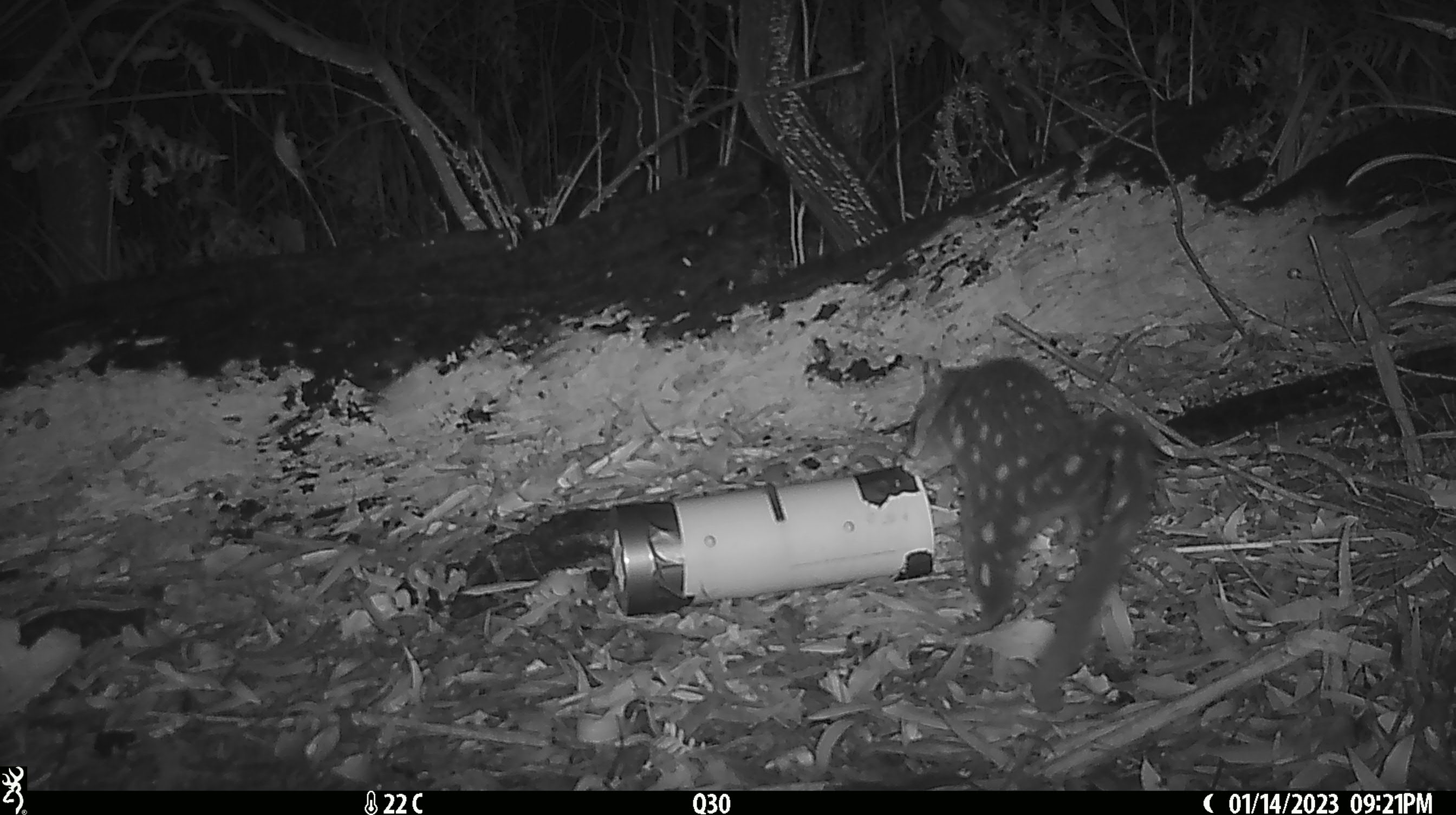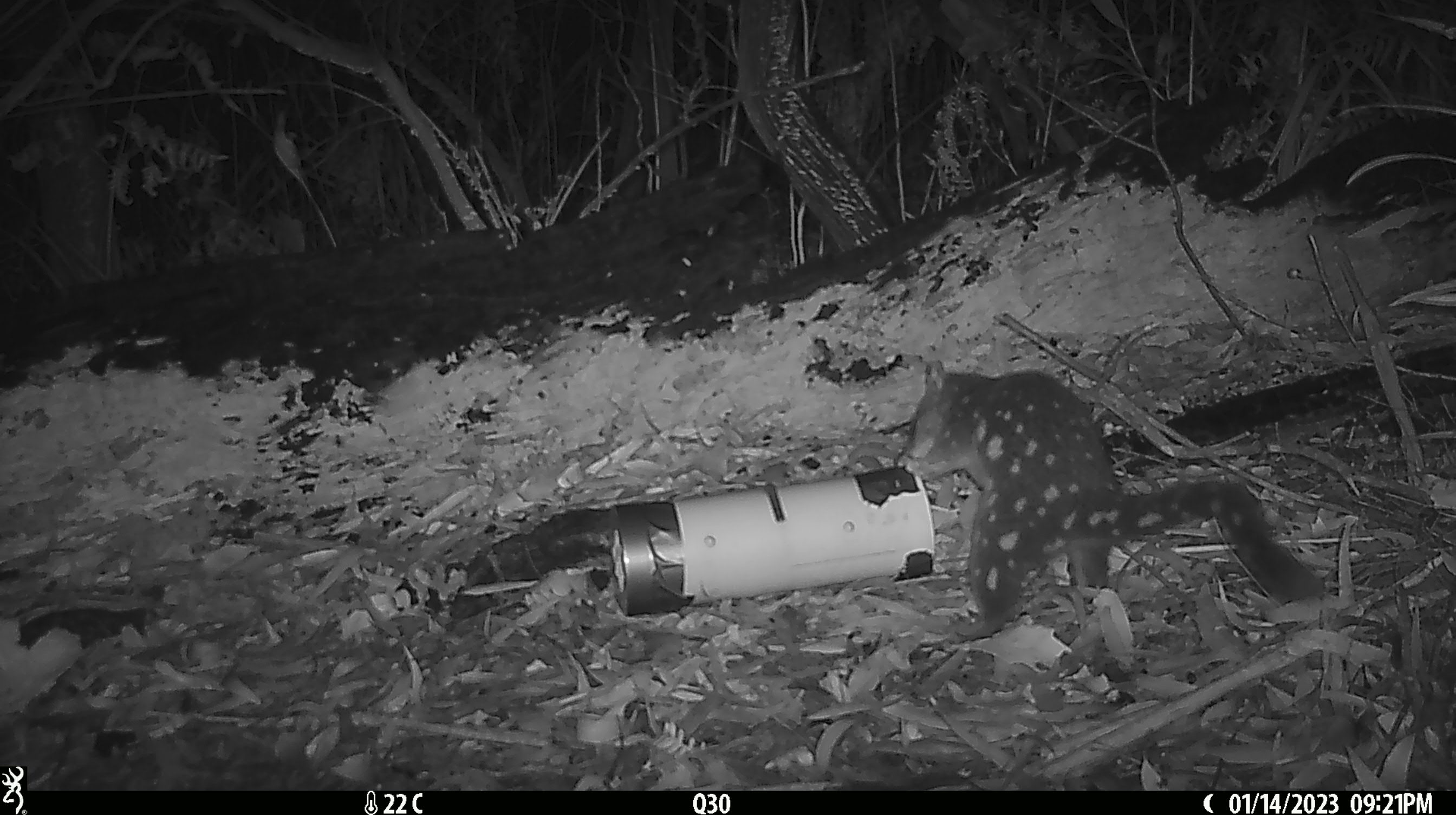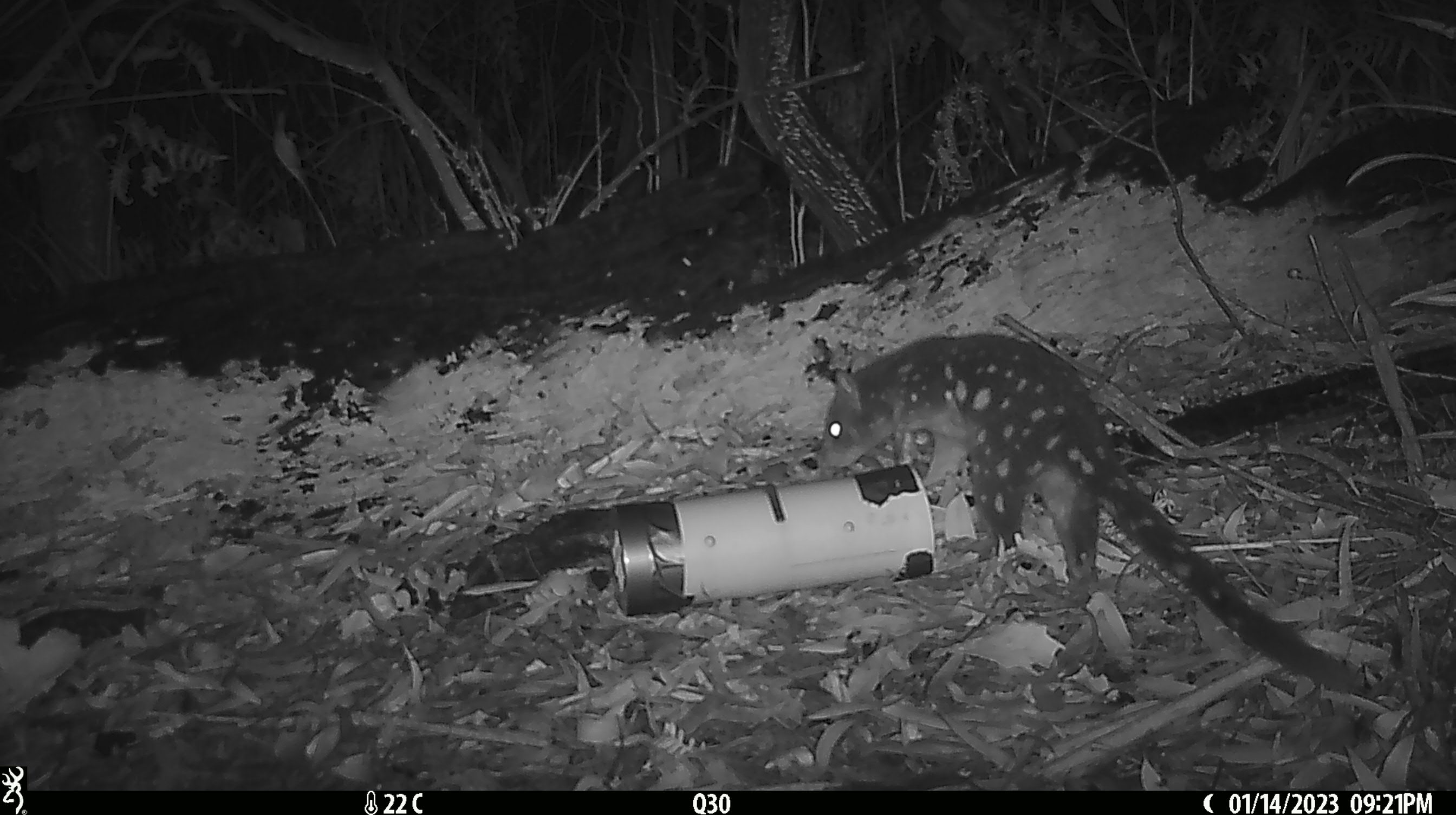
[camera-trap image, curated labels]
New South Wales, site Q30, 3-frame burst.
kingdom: Animalia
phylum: Chordata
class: Mammalia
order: Dasyuromorphia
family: Dasyuridae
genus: Dasyurus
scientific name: Dasyurus maculatus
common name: spotted-tailed quoll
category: quoll